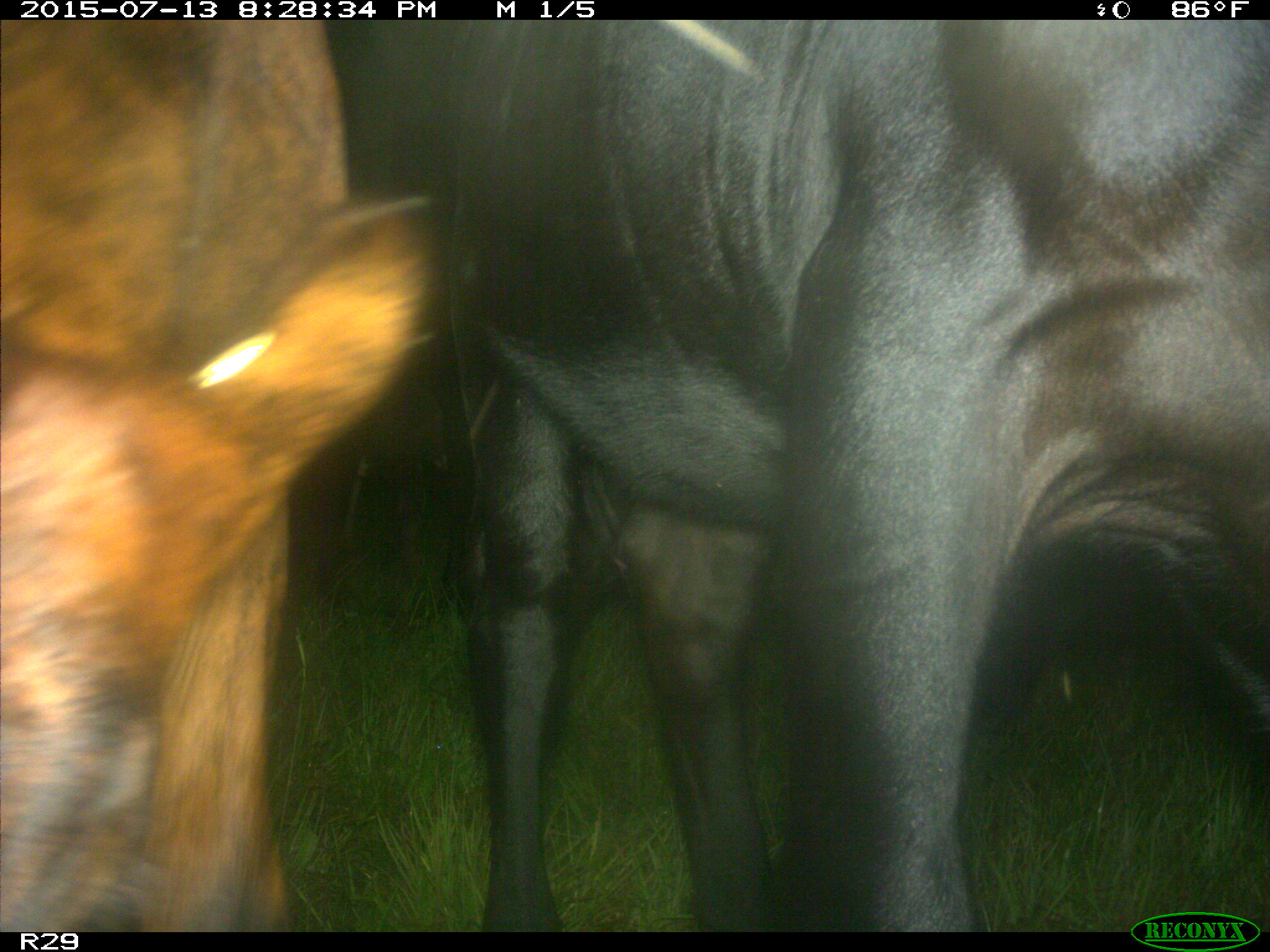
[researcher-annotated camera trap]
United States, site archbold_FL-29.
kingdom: Animalia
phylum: Chordata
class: Mammalia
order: Artiodactyla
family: Bovidae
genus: Bos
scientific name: Bos taurus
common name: domestic cow